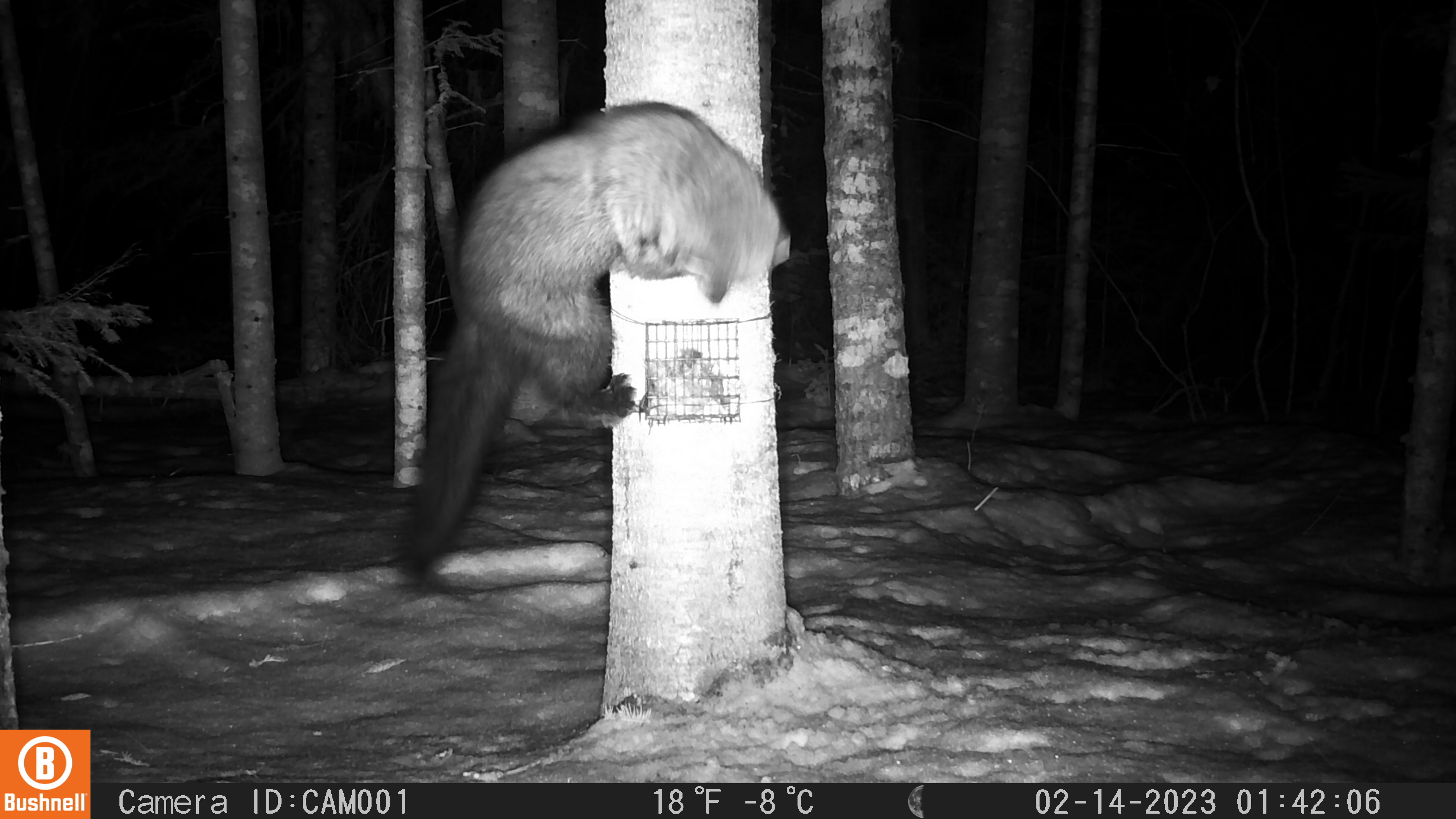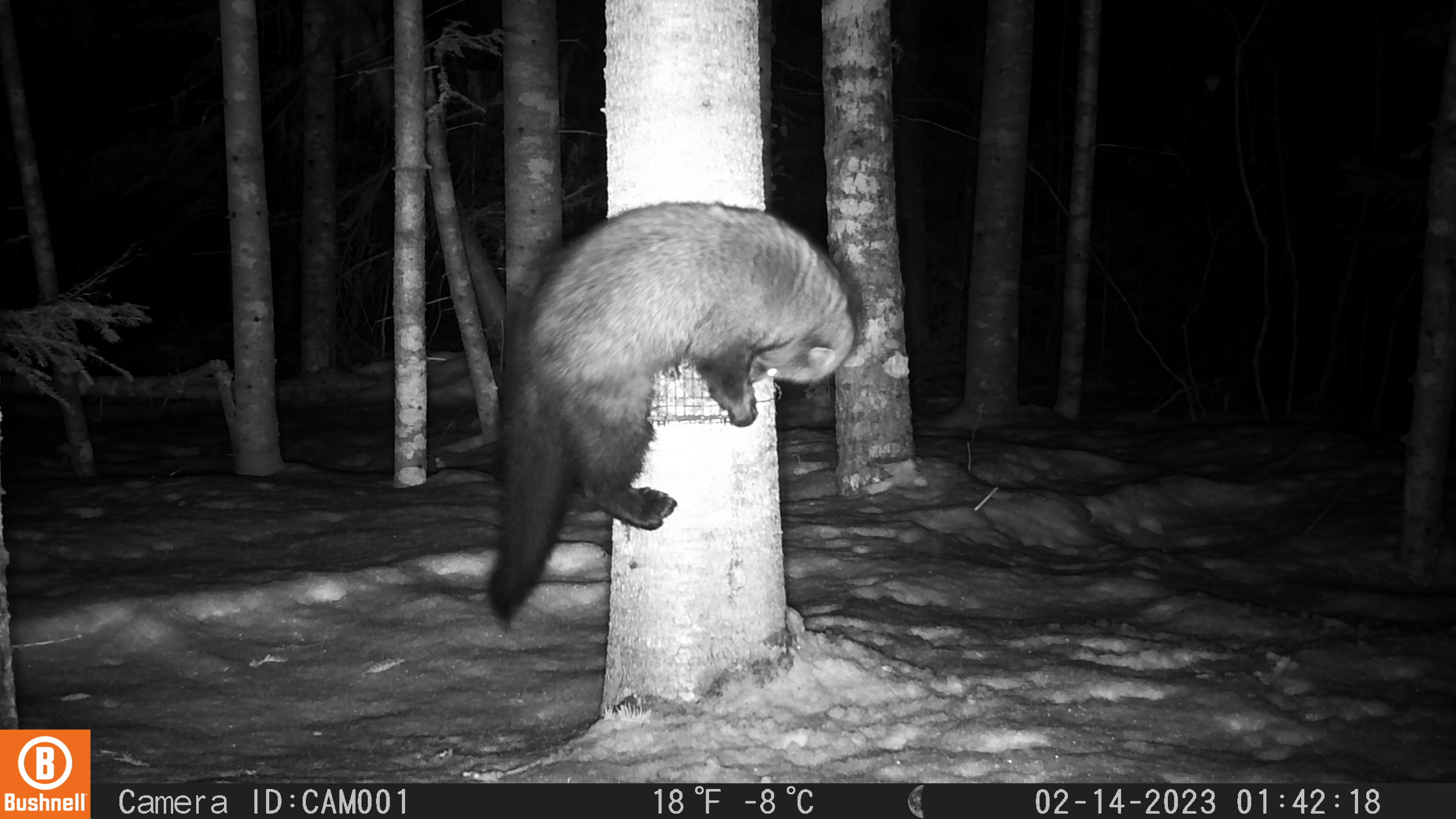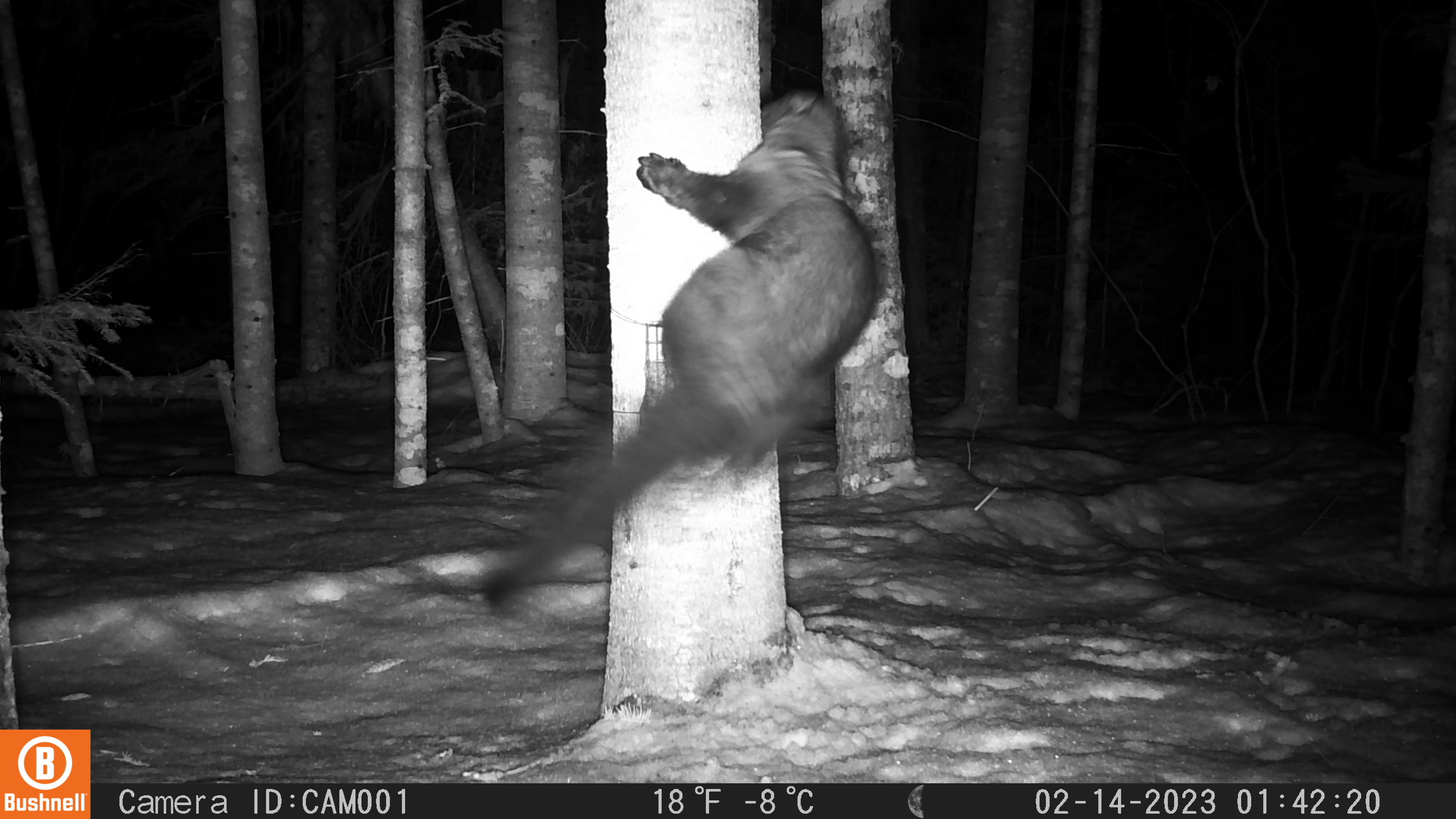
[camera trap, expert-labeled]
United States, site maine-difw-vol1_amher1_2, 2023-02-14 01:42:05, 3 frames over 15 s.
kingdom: Animalia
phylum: Chordata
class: Mammalia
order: Carnivora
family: Mustelidae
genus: Pekania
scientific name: Pekania pennanti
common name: fisher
Fisher (Pekania pennanti).